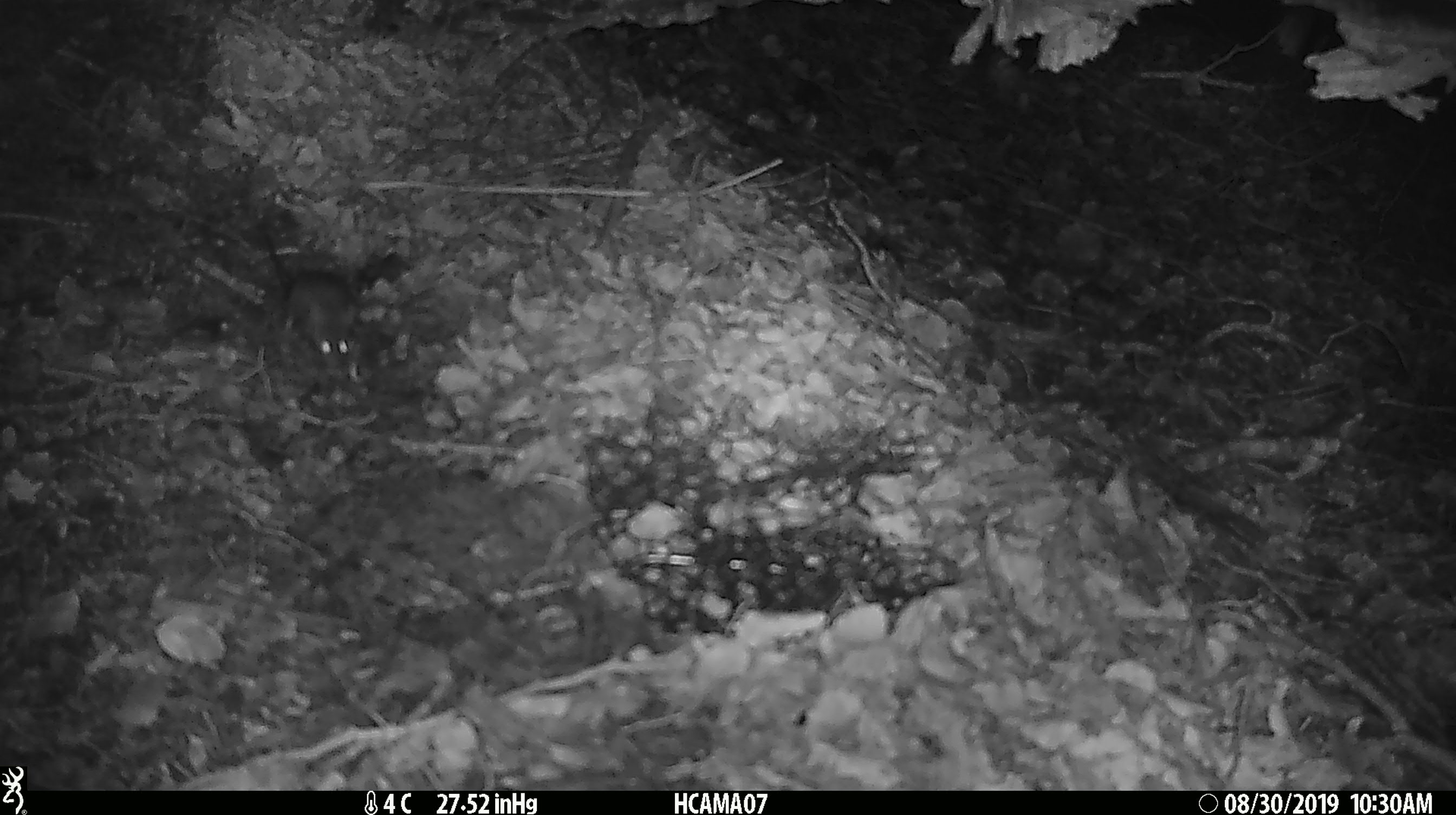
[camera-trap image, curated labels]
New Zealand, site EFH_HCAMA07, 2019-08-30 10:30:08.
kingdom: Animalia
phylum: Chordata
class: Mammalia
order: Rodentia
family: Muridae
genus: Mus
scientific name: Mus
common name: mouse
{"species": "mouse (Mus)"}